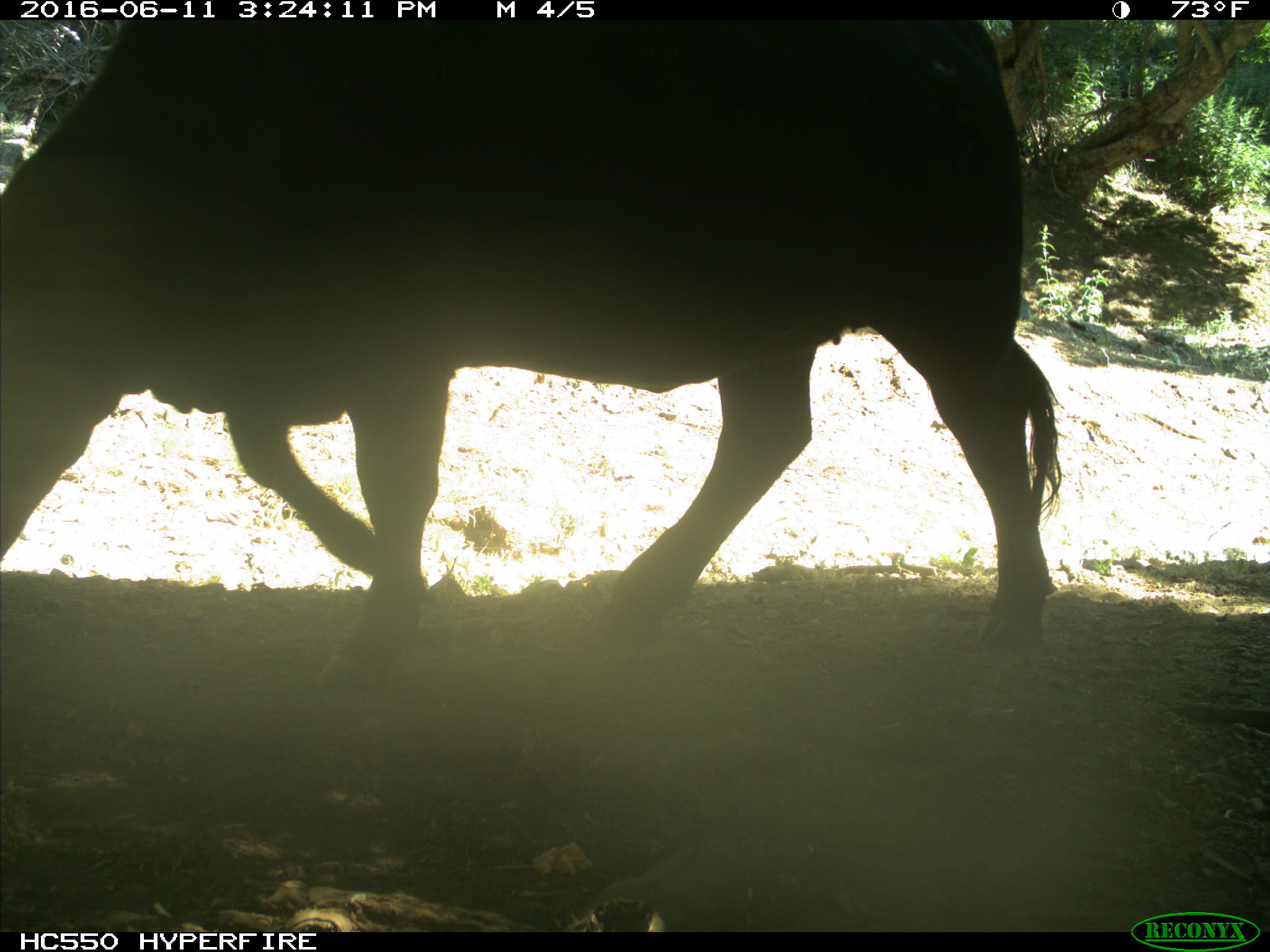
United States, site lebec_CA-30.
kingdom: Animalia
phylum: Chordata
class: Mammalia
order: Artiodactyla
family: Bovidae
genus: Bos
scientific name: Bos taurus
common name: domestic cow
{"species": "Bos taurus (domestic cow)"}